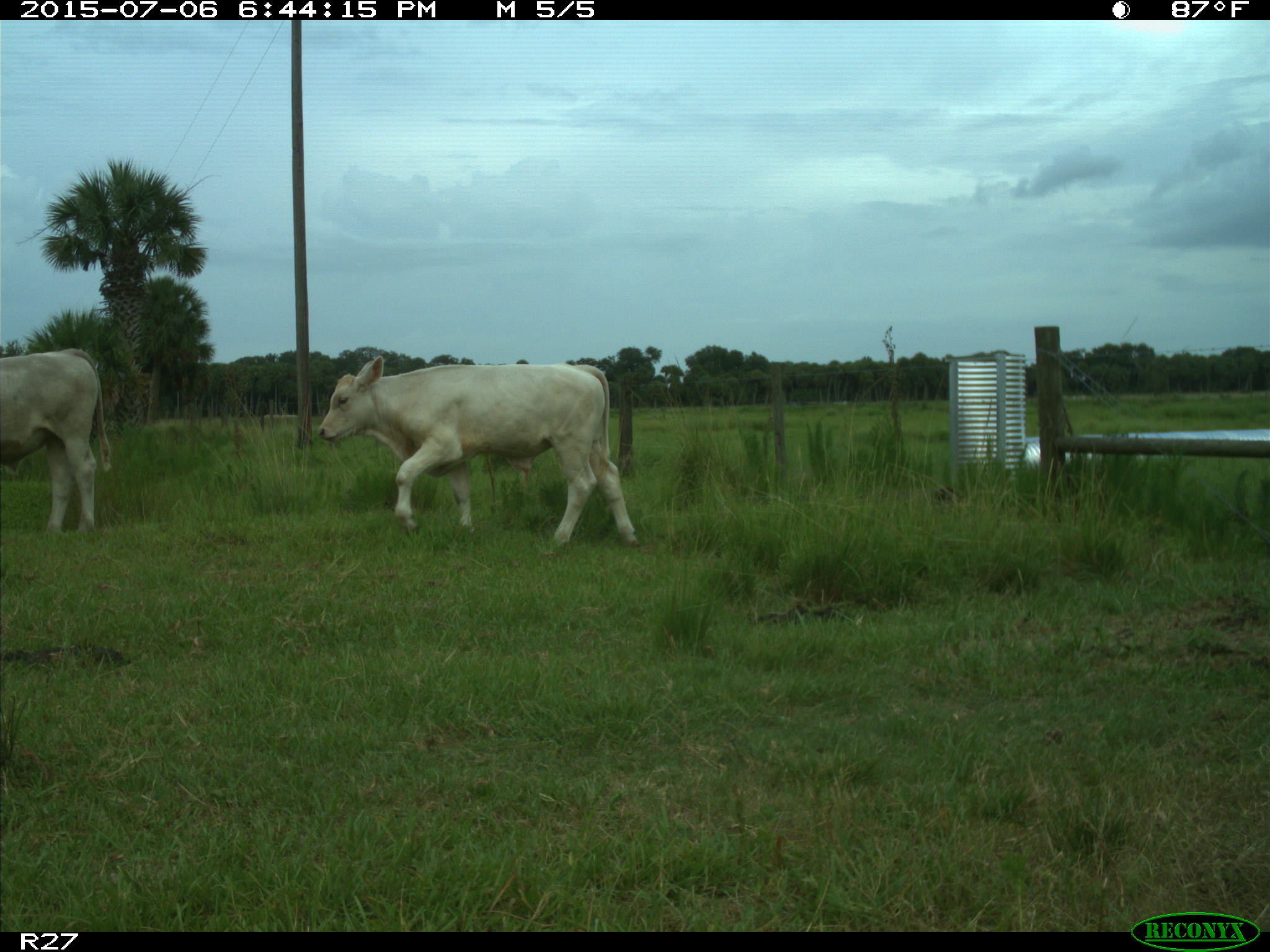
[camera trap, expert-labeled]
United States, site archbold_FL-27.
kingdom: Animalia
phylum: Chordata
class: Mammalia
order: Artiodactyla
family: Bovidae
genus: Bos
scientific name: Bos taurus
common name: domestic cow